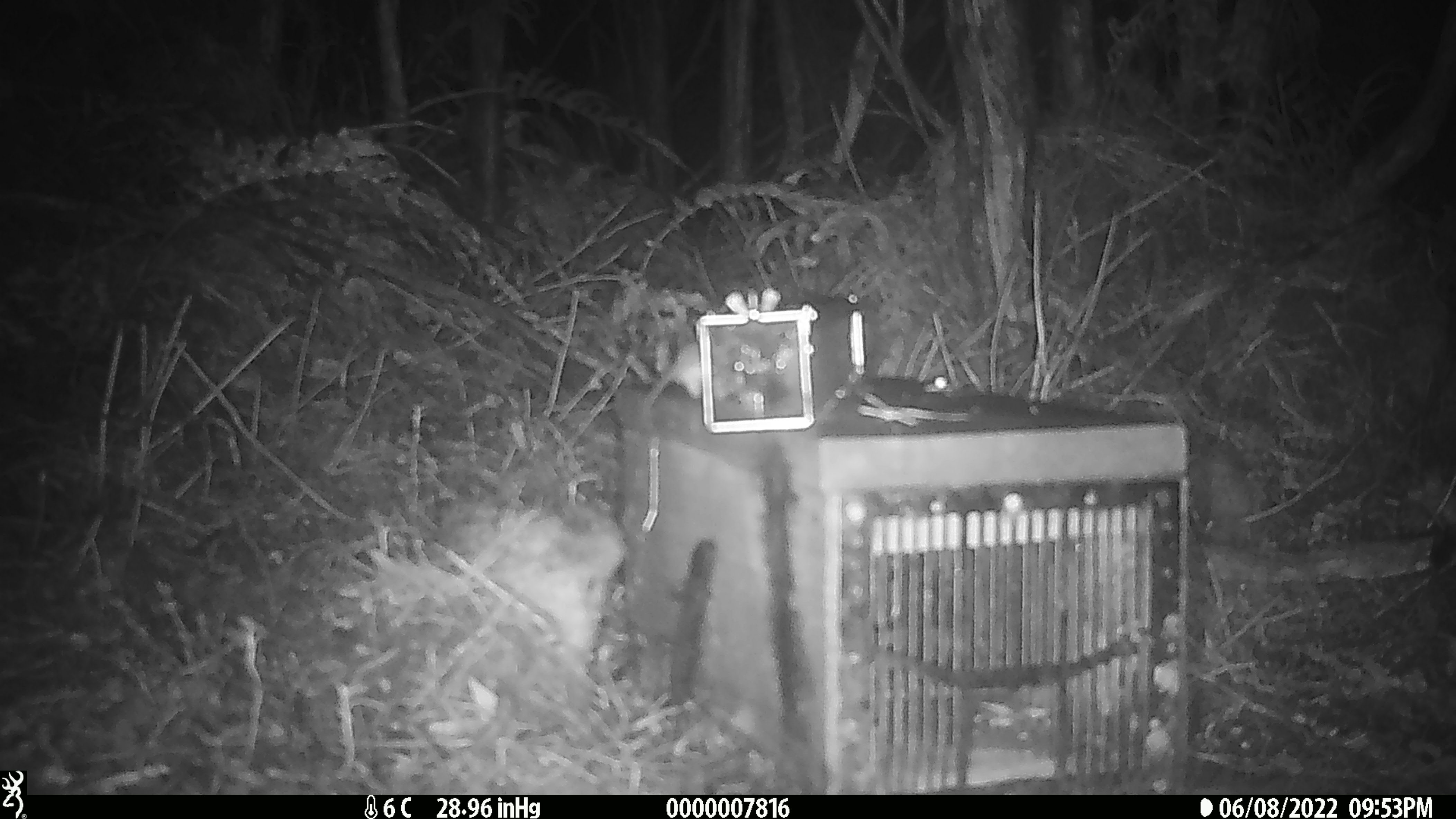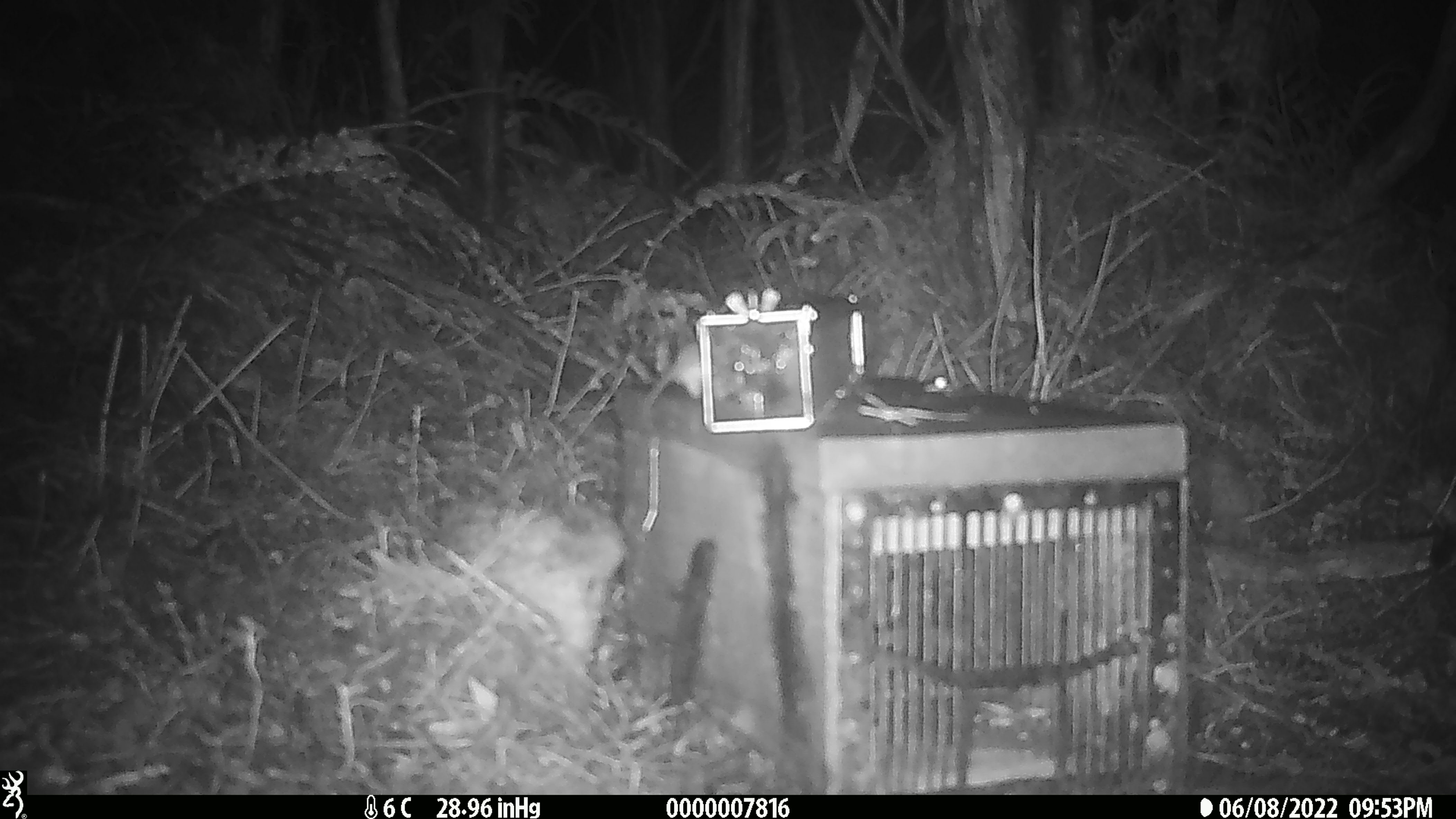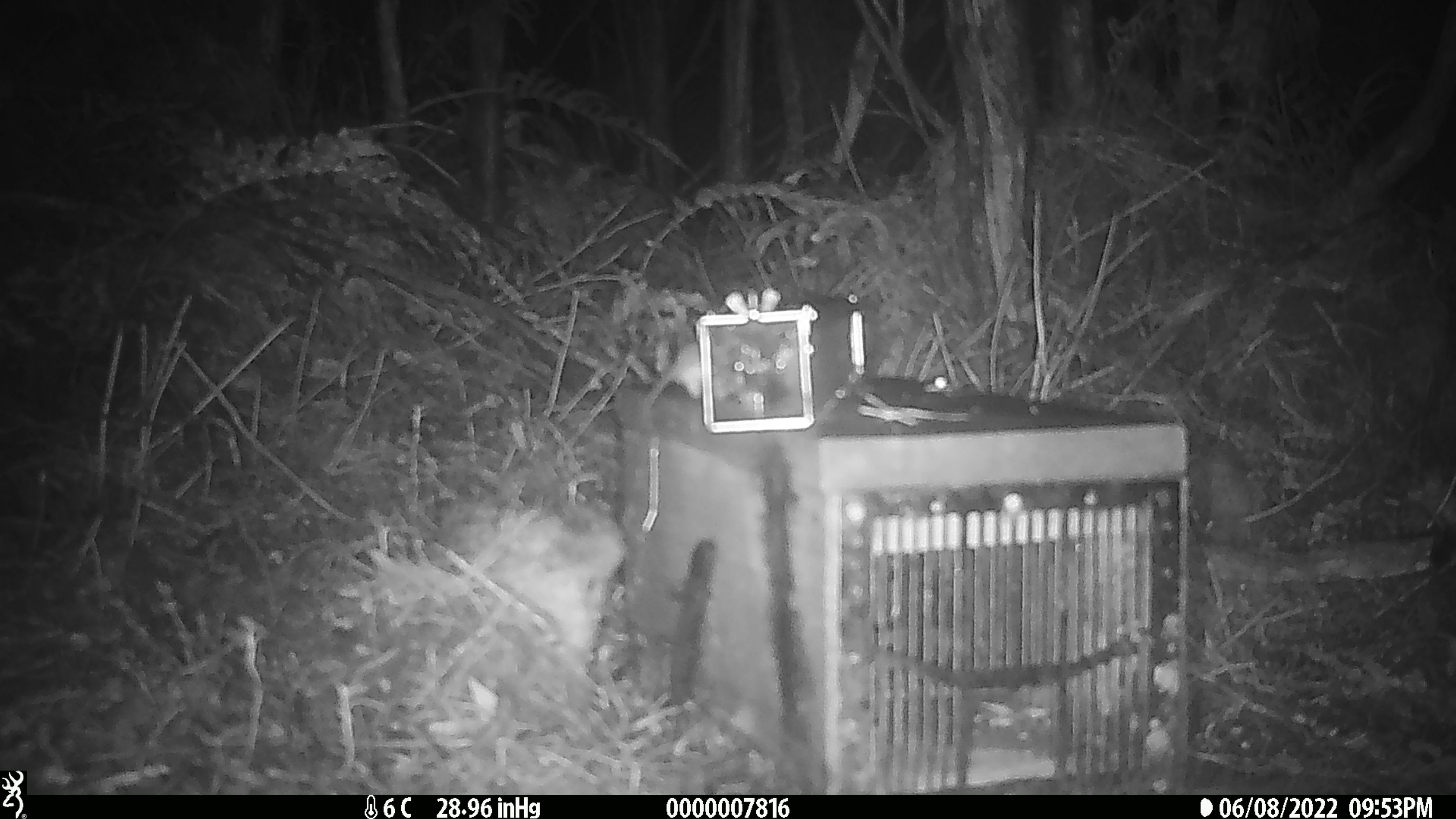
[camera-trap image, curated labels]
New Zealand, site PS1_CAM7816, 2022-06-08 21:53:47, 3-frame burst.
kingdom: Animalia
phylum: Chordata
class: Mammalia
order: Rodentia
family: Muridae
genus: Mus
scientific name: Mus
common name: mouse